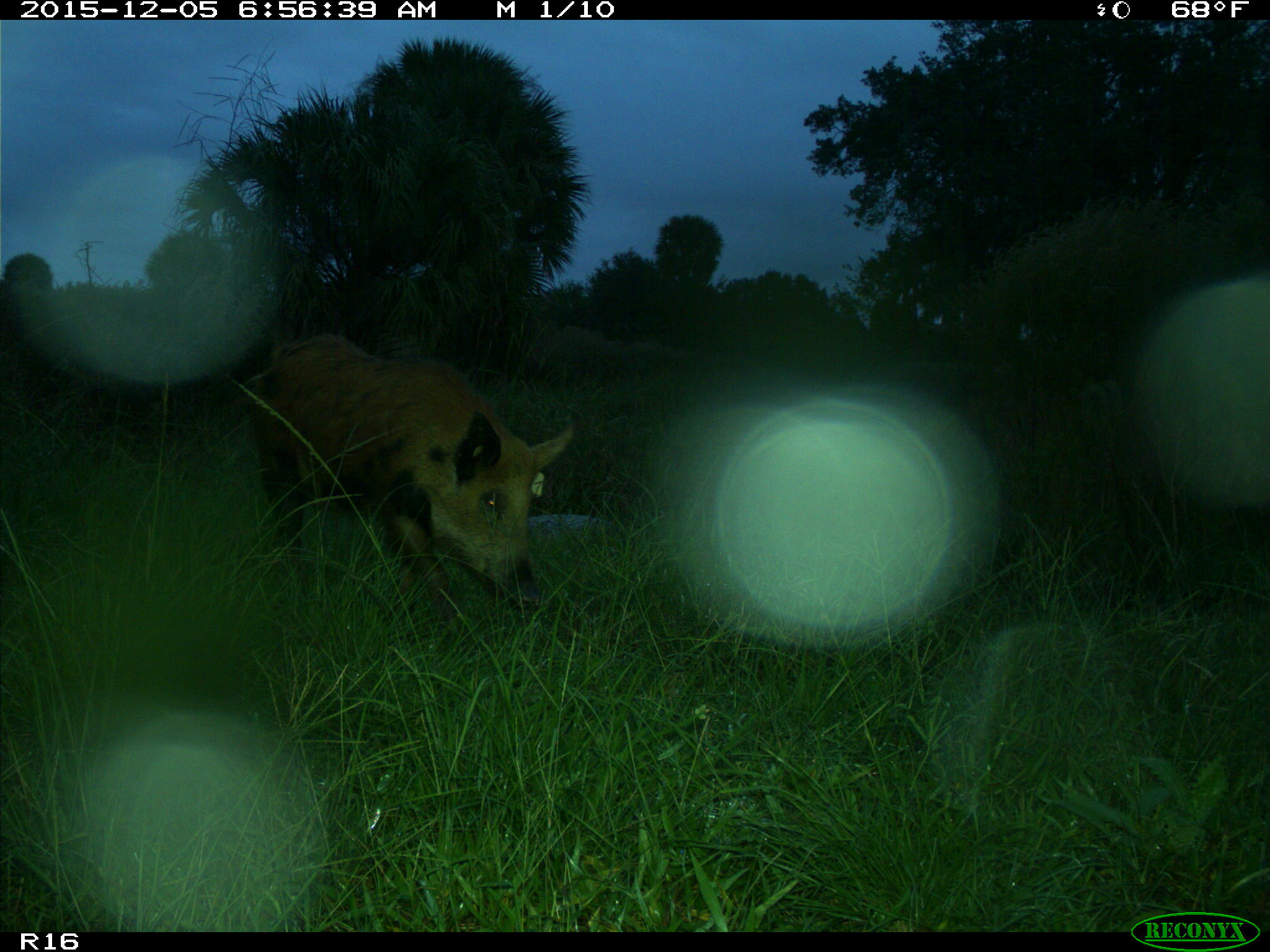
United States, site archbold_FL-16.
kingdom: Animalia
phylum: Chordata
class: Mammalia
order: Artiodactyla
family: Suidae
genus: Sus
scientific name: Sus scrofa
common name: wild boar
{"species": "Sus scrofa (wild boar)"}